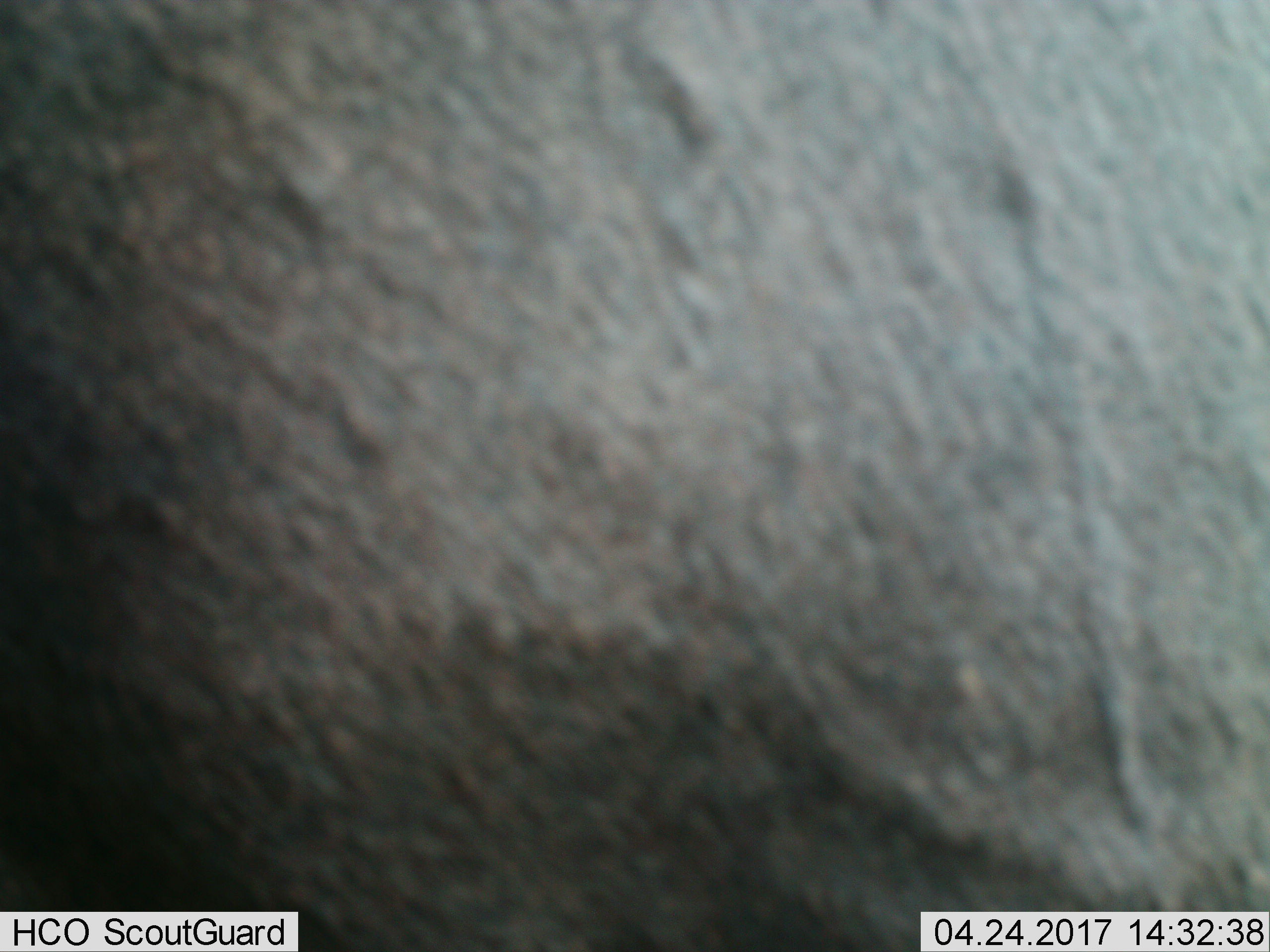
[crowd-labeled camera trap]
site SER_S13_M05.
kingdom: Animalia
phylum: Chordata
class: Mammalia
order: Artiodactyla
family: Bovidae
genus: Connochaetes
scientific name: Connochaetes taurinus taurinus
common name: blue wildebeest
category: wildebeestblue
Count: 1.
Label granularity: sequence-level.